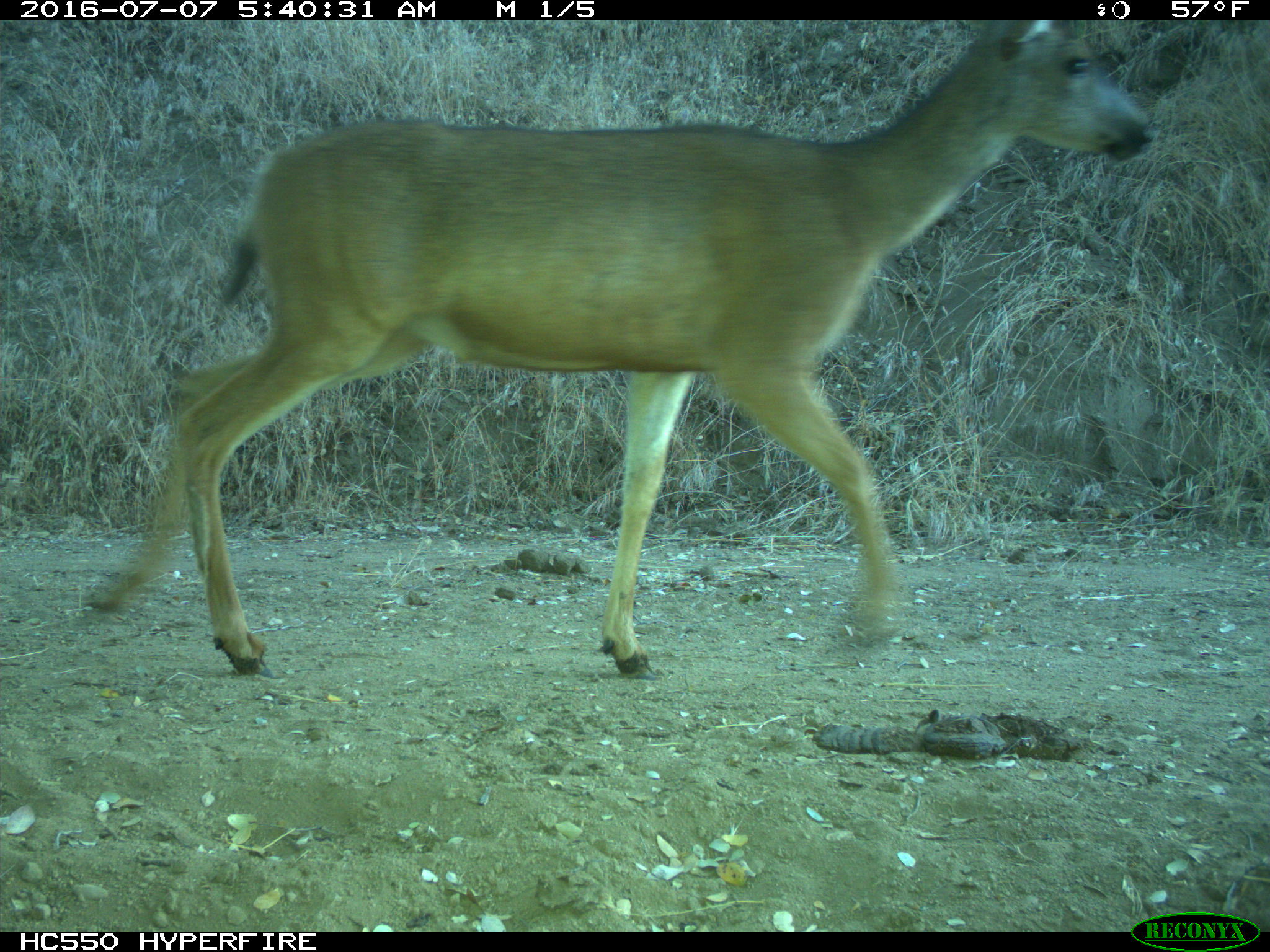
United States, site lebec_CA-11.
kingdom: Animalia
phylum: Chordata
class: Mammalia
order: Artiodactyla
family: Cervidae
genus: Odocoileus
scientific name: Odocoileus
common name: deer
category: unidentified deer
Unidentified deer (deer) (Odocoileus).